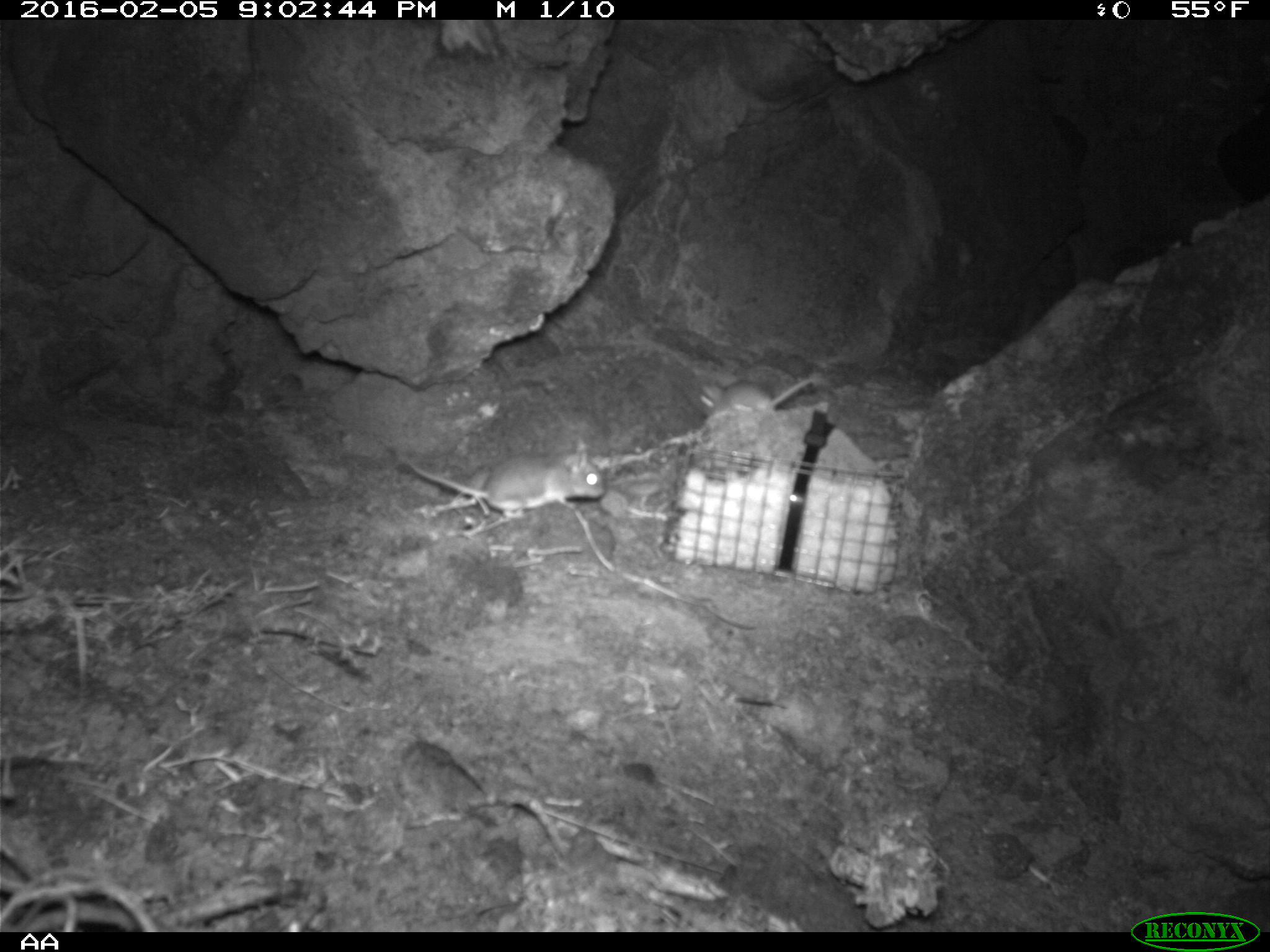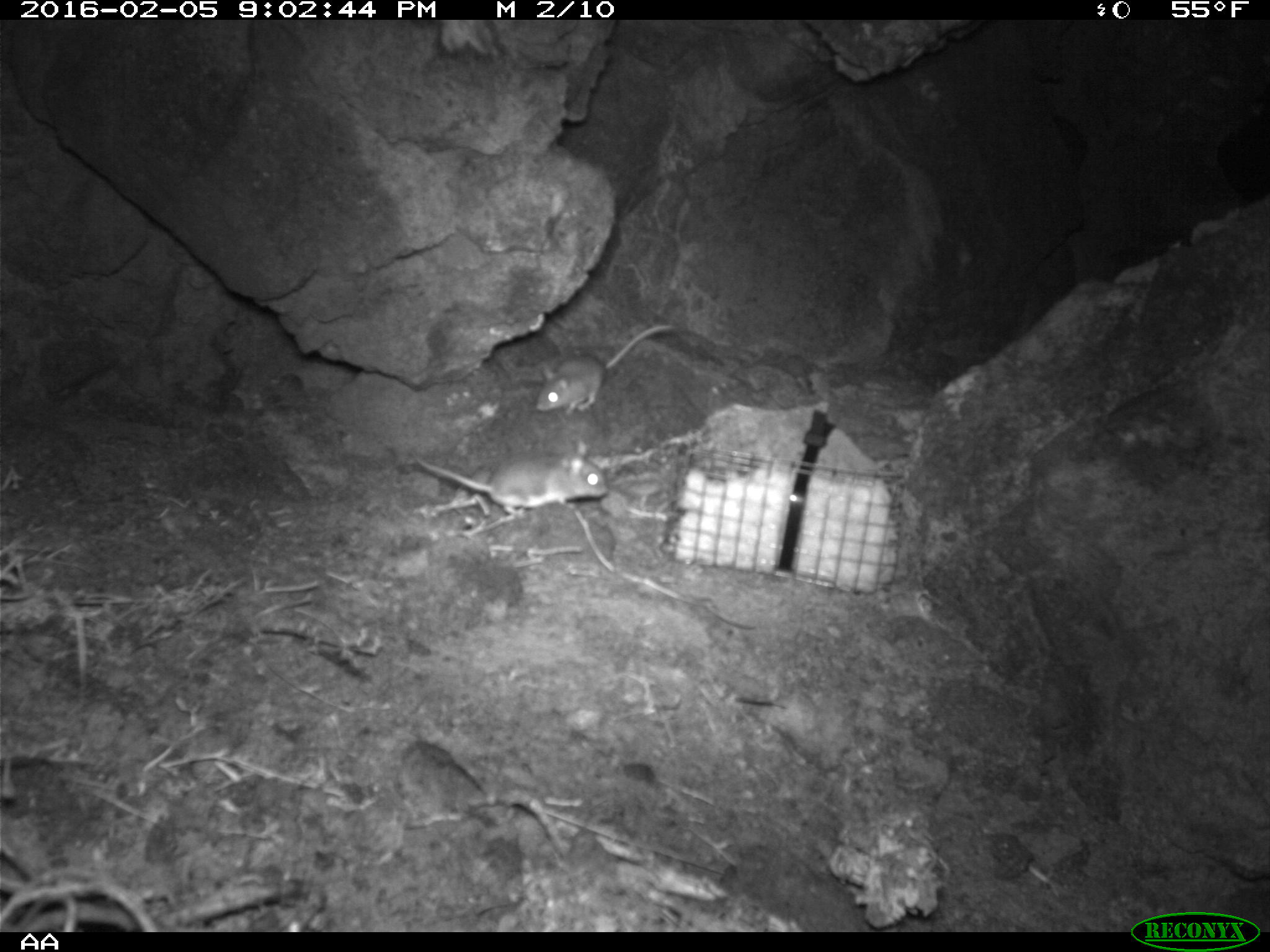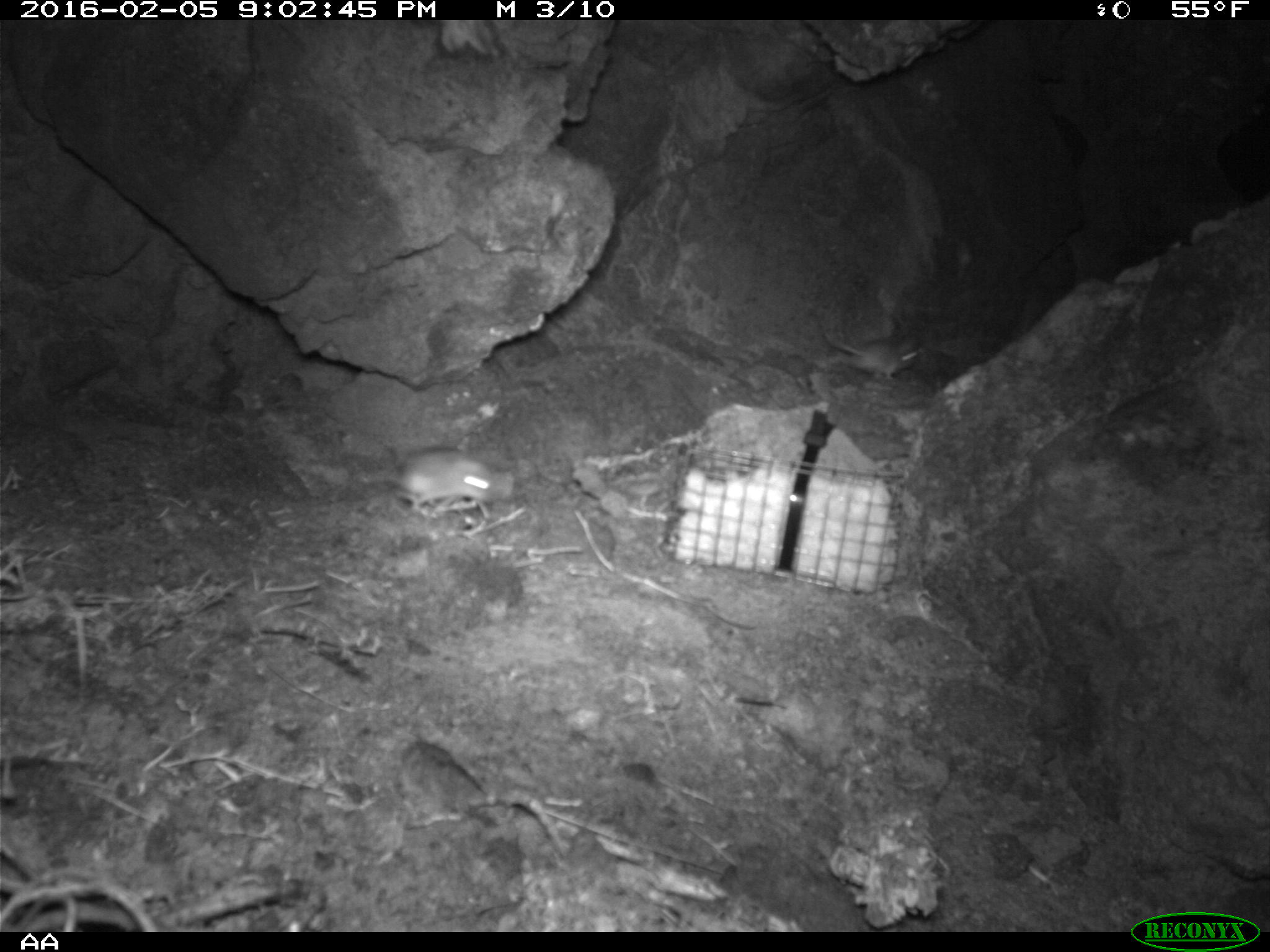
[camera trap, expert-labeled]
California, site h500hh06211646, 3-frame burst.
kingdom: Animalia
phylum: Chordata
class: Mammalia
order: Rodentia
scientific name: Rodentia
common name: rodent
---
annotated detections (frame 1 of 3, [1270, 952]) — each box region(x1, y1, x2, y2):
rodent: region(406, 439, 605, 519); region(698, 376, 811, 416)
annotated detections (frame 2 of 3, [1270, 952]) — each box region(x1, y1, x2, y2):
rodent: region(412, 441, 607, 516); region(535, 324, 673, 416)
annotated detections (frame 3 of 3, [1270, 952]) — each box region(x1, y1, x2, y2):
rodent: region(375, 441, 504, 515)